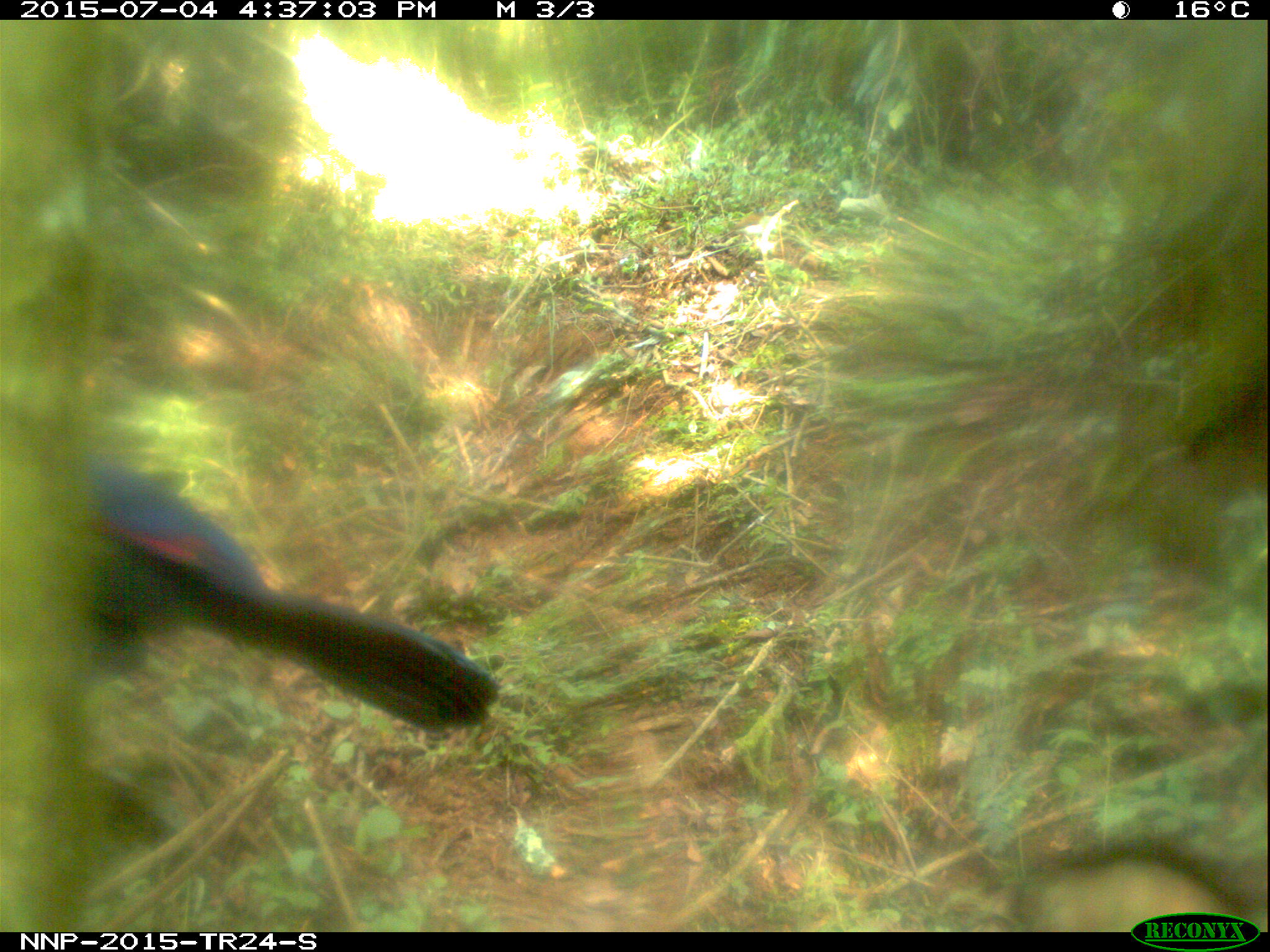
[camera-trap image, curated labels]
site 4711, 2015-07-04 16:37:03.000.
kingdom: Animalia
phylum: Chordata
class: Aves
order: Musophagiformes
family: Musophagidae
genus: Ruwenzorornis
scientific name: Ruwenzorornis johnstoni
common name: rwenzori turaco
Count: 1.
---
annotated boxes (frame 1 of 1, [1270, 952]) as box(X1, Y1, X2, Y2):
ruwenzorornis johnstoni: box(77, 453, 499, 740)